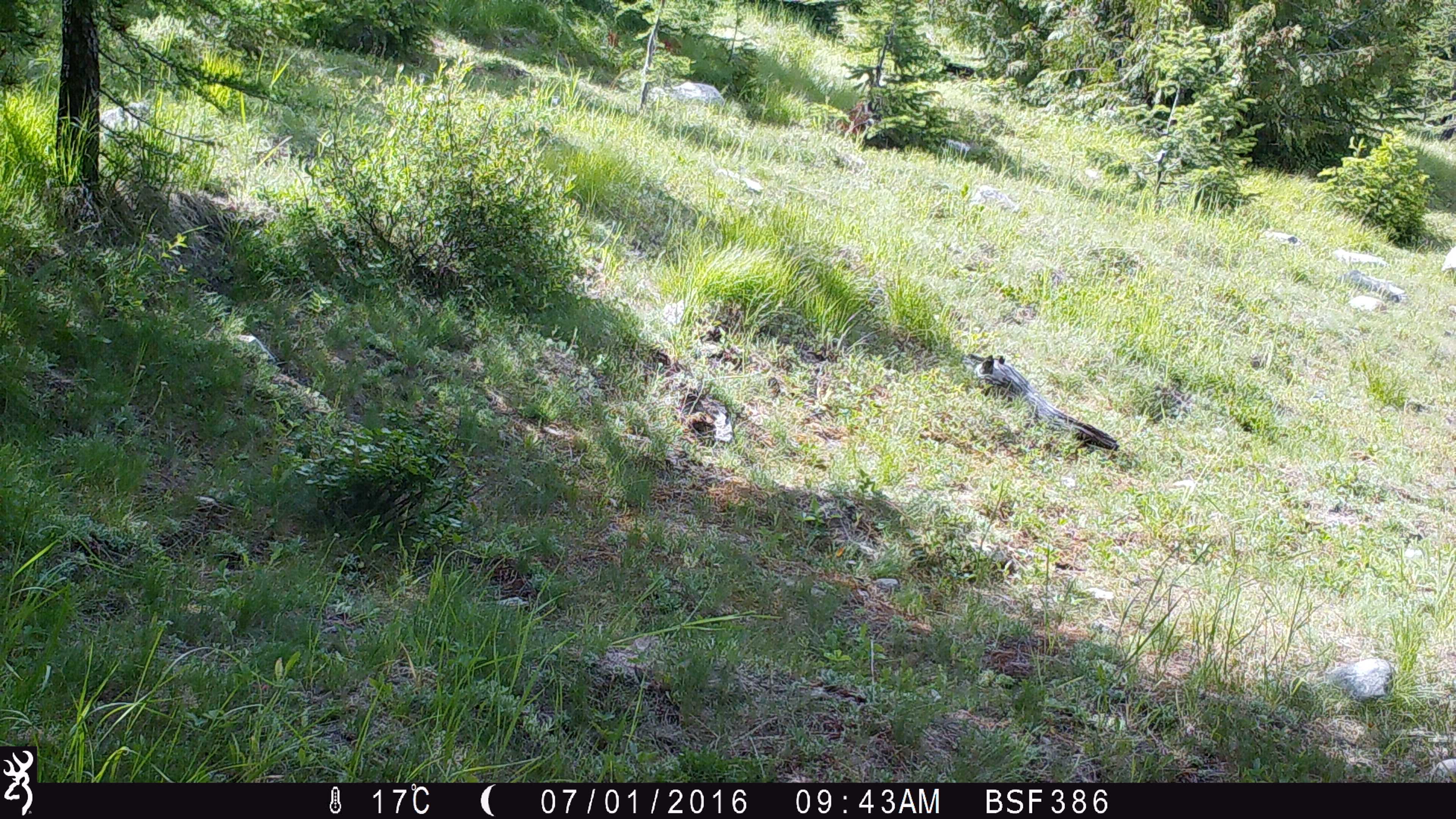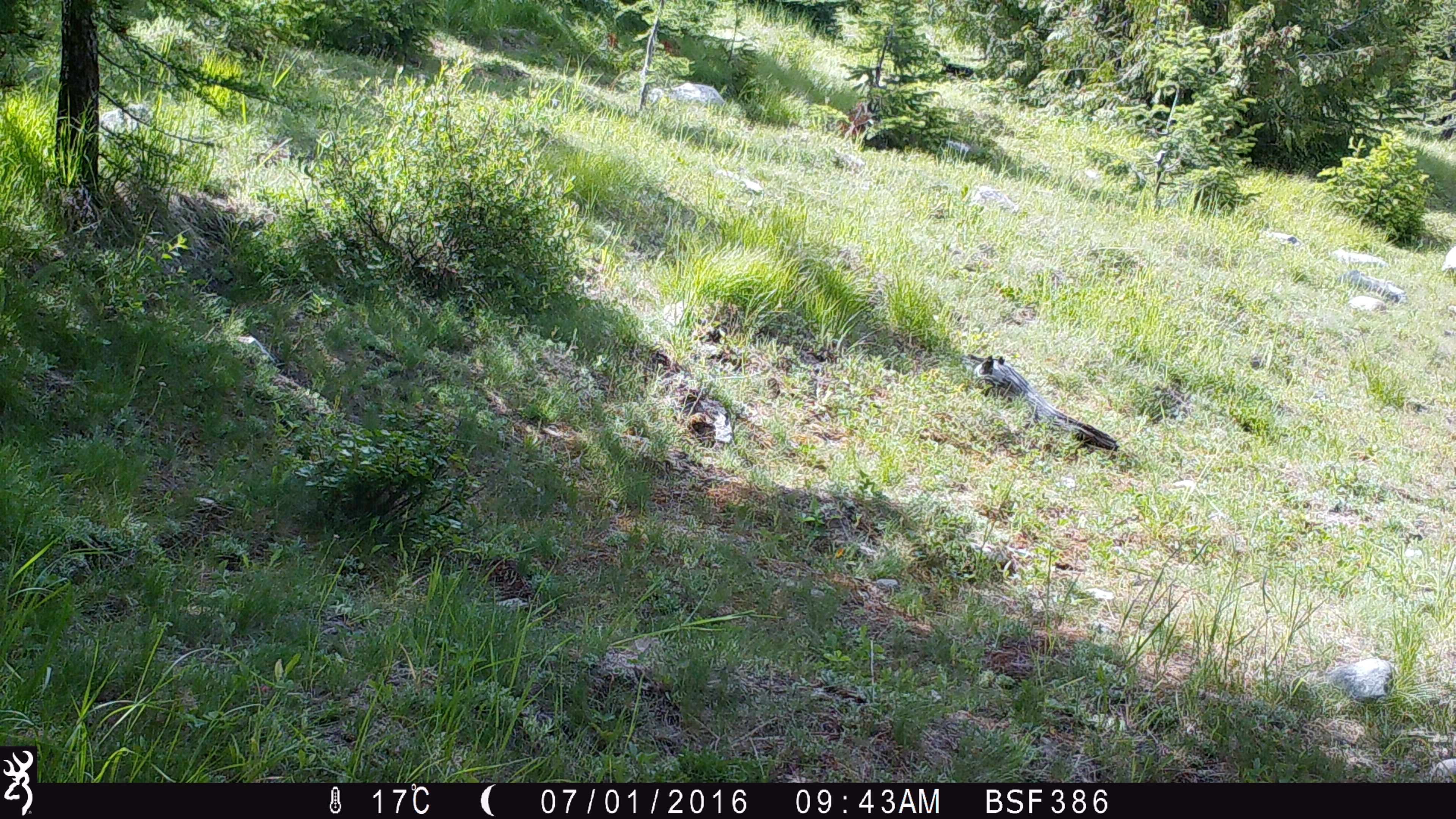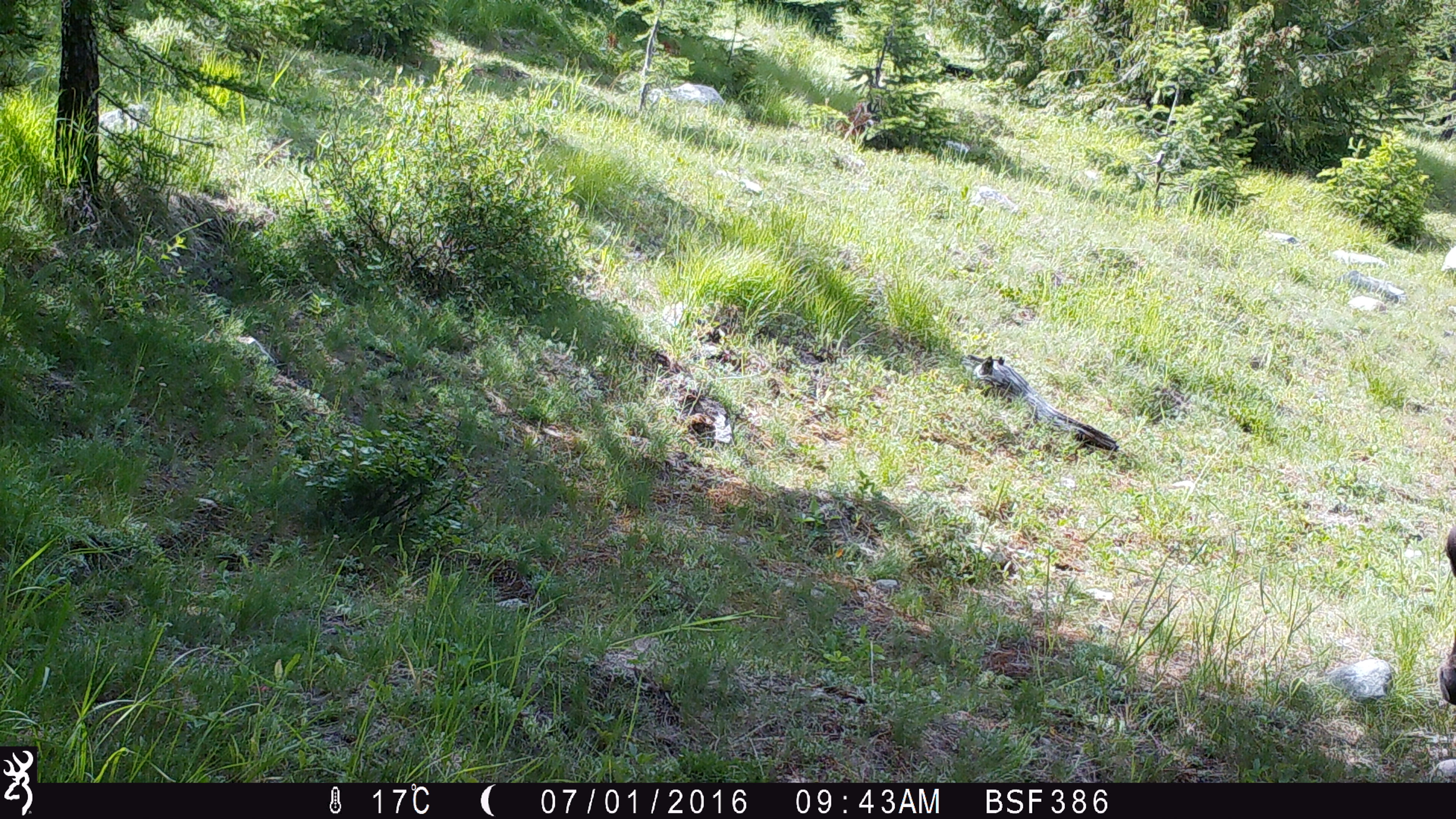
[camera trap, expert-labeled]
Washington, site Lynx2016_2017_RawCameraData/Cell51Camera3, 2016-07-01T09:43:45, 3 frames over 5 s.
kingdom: Animalia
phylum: Chordata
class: Mammalia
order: Artiodactyla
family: Bovidae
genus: Bos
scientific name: Bos taurus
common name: domestic cattle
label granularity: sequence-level